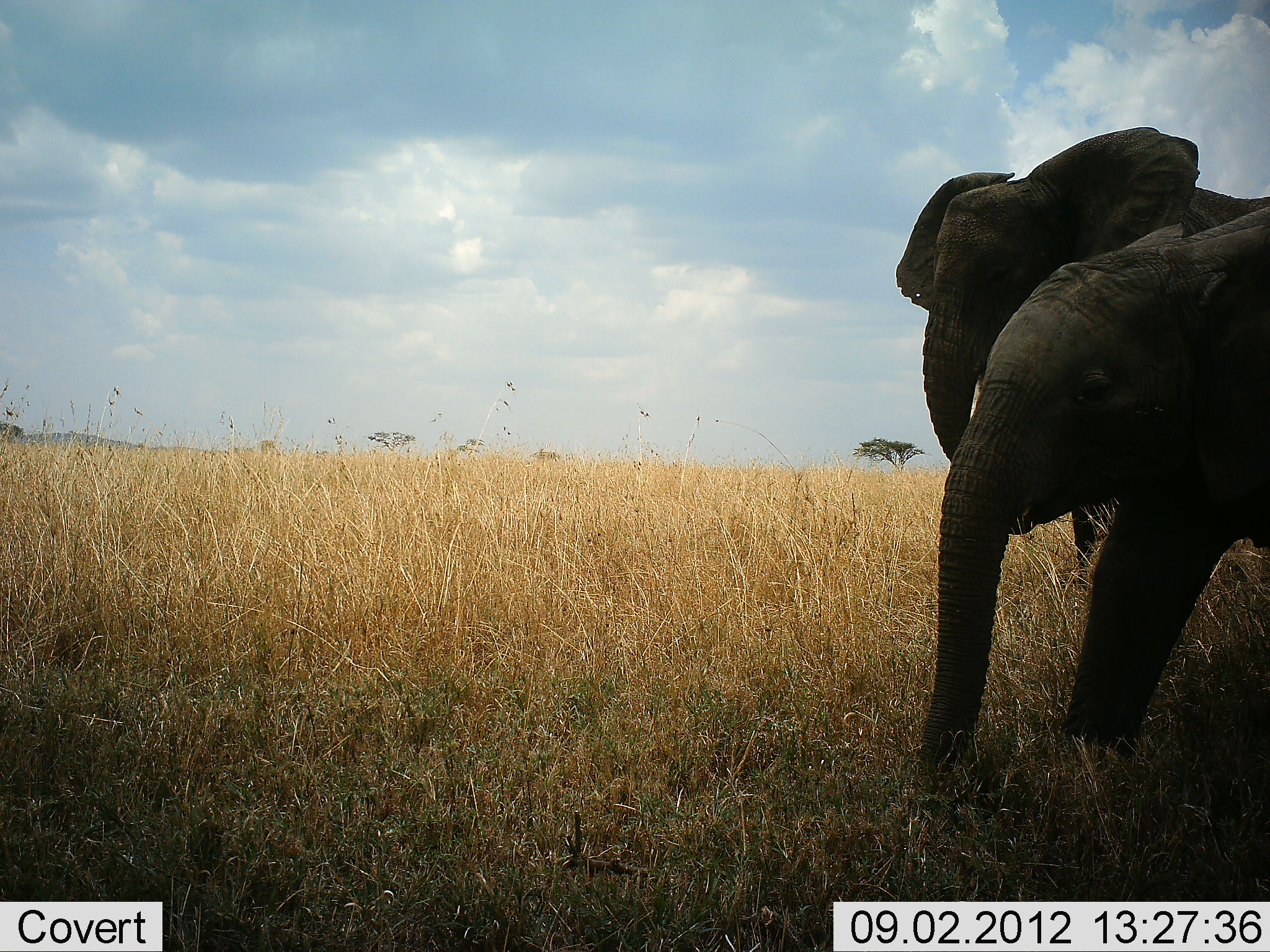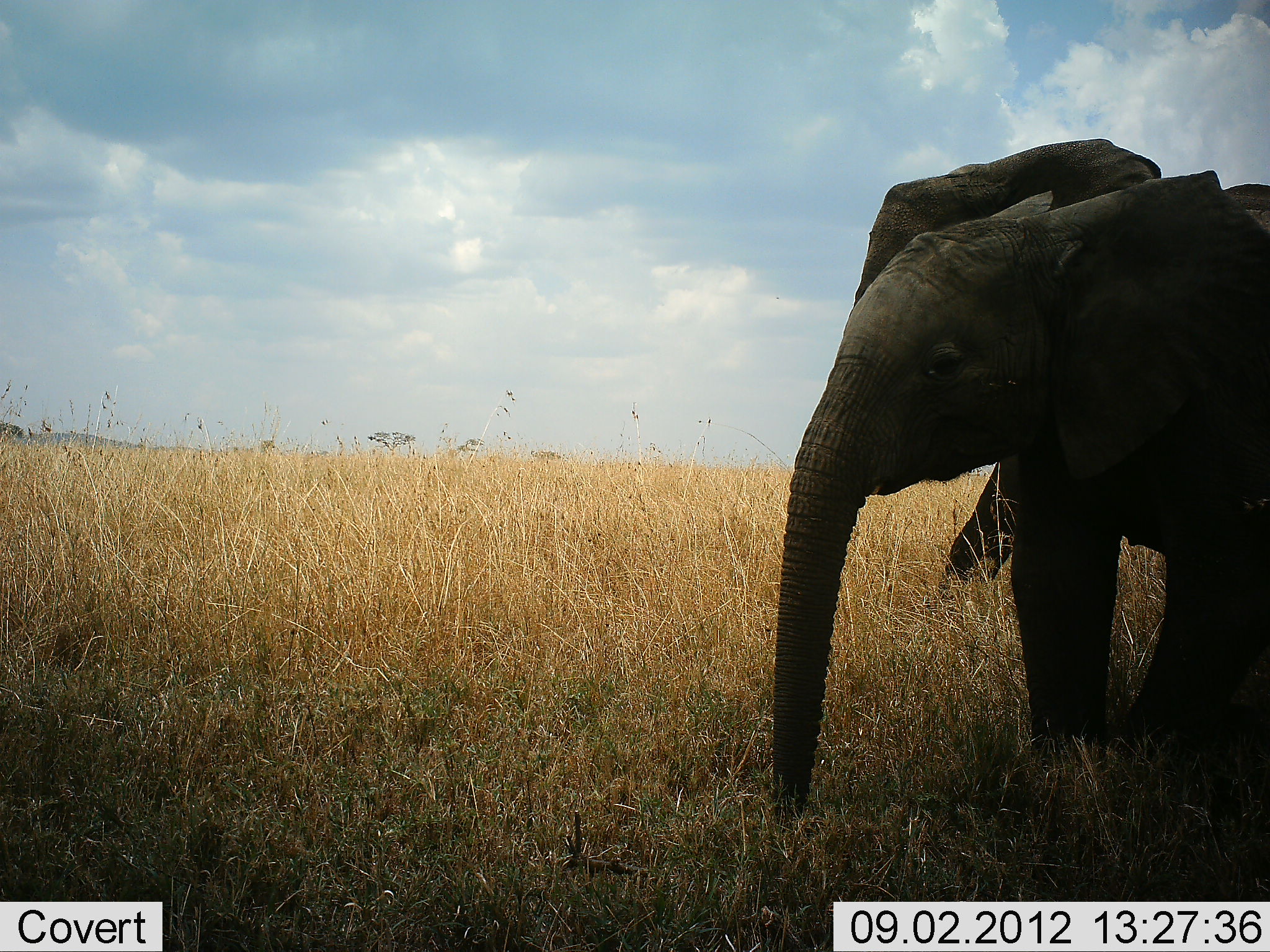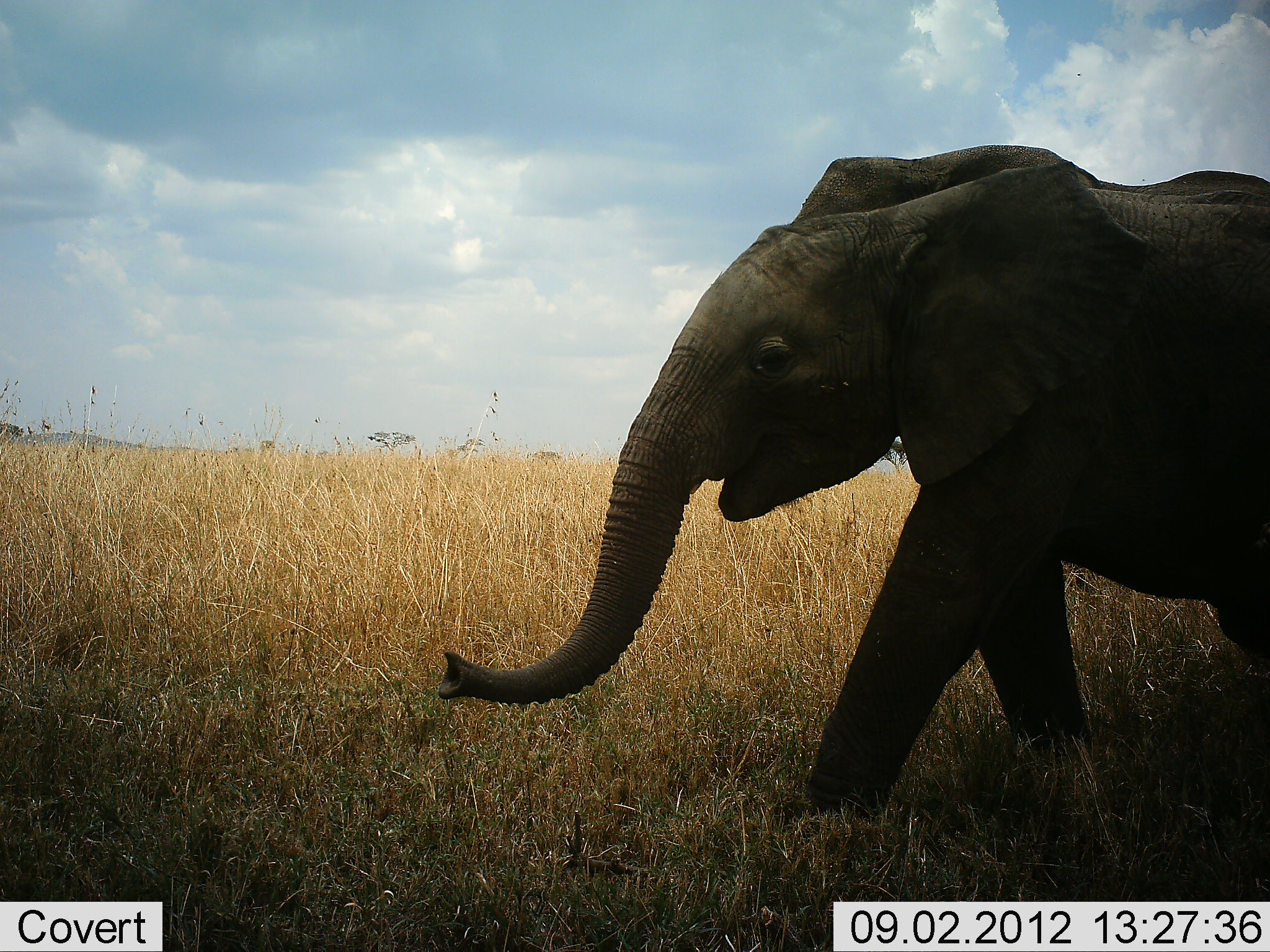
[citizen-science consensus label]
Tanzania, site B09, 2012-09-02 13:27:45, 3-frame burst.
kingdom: Animalia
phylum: Chordata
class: Mammalia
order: Proboscidea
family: Elephantidae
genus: Loxodonta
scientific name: Loxodonta africana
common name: african bush elephant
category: elephant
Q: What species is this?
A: Elephant (african bush elephant) (Loxodonta africana).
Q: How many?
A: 2.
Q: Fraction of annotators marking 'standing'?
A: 10%.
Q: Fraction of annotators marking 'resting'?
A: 0%.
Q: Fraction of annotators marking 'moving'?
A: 90%.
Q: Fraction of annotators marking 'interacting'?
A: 0%.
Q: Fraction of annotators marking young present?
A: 20%.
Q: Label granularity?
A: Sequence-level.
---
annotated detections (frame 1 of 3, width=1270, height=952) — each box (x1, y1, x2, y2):
animal: (918, 206, 1269, 804); (893, 126, 1269, 567)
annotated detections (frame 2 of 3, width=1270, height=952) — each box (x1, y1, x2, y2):
animal: (774, 164, 1267, 817); (851, 137, 1166, 587)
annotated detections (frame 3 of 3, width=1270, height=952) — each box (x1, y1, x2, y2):
animal: (436, 159, 1267, 817); (793, 143, 1270, 216)